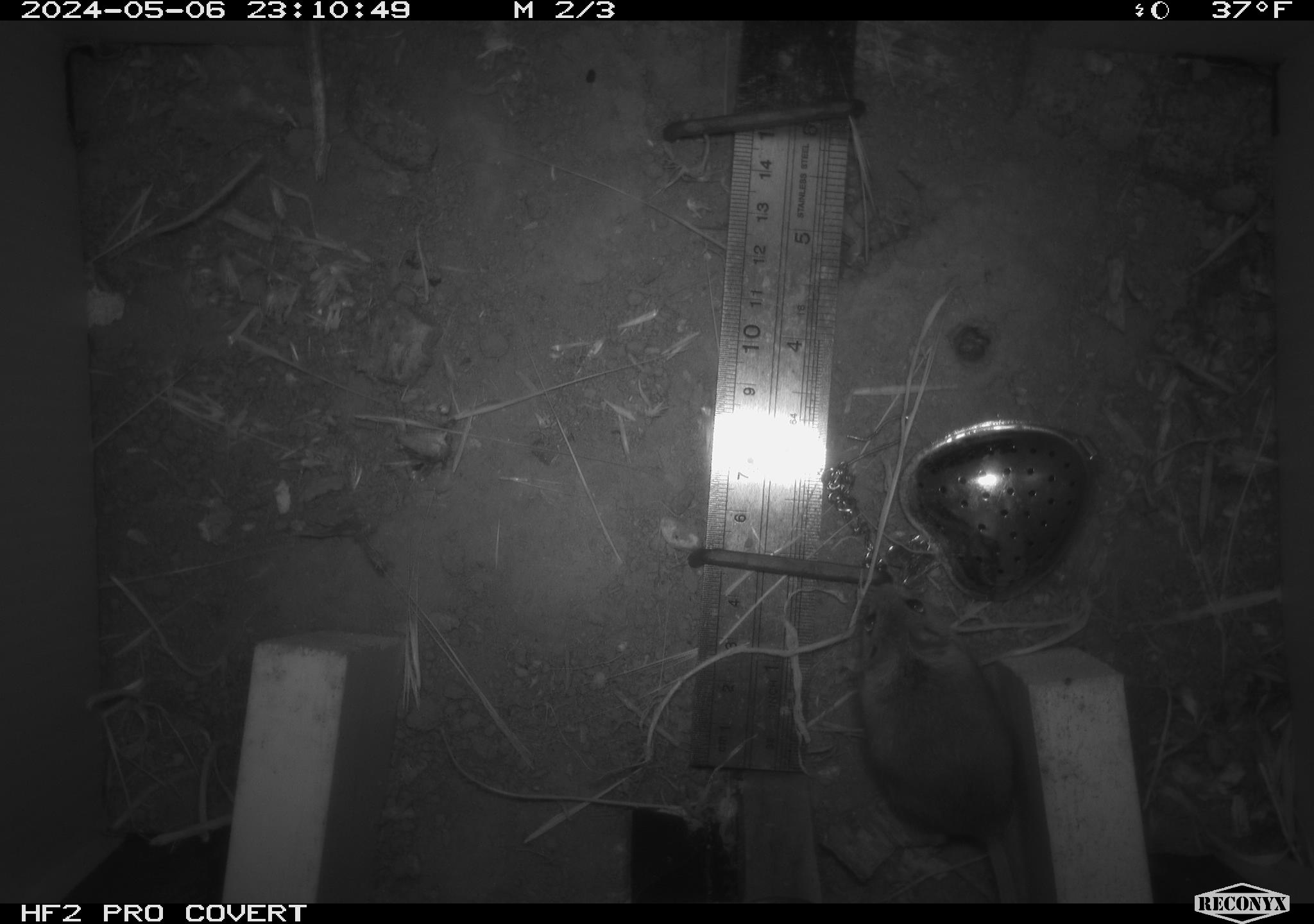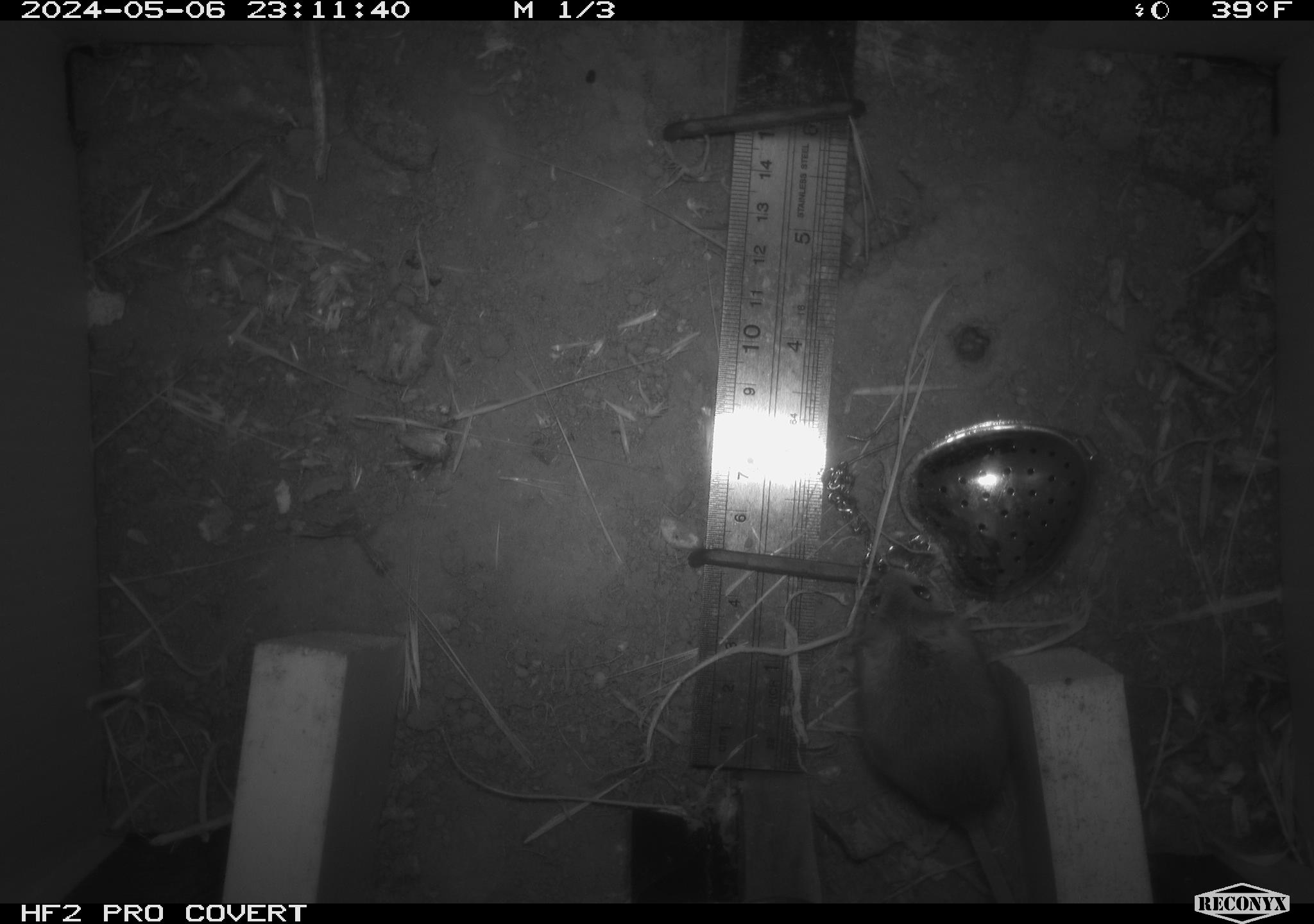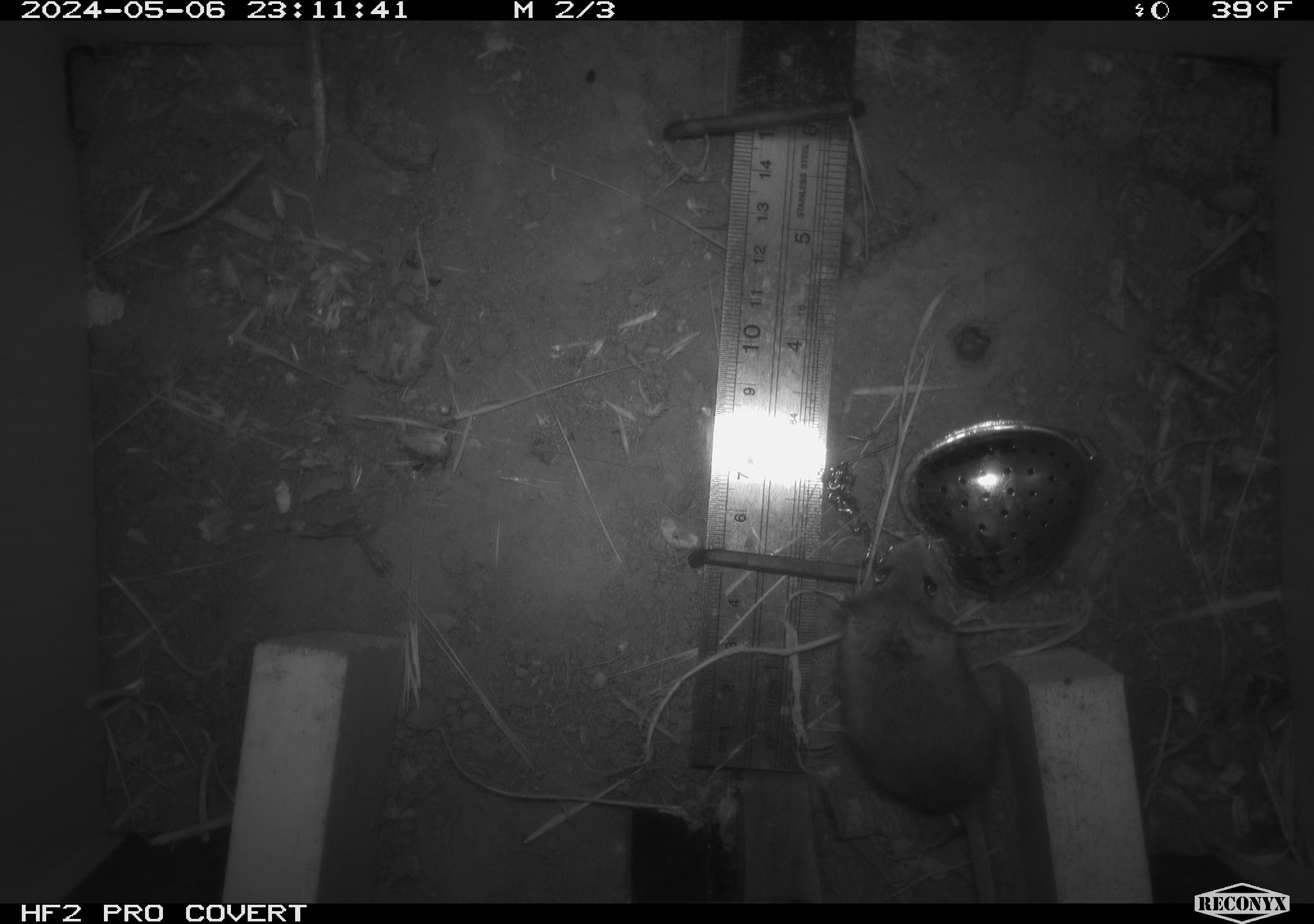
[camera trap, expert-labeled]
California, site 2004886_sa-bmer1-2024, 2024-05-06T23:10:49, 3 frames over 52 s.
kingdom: Animalia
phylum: Chordata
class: Mammalia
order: Rodentia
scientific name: Rodentia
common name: mouse species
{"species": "mouse species (Rodentia)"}